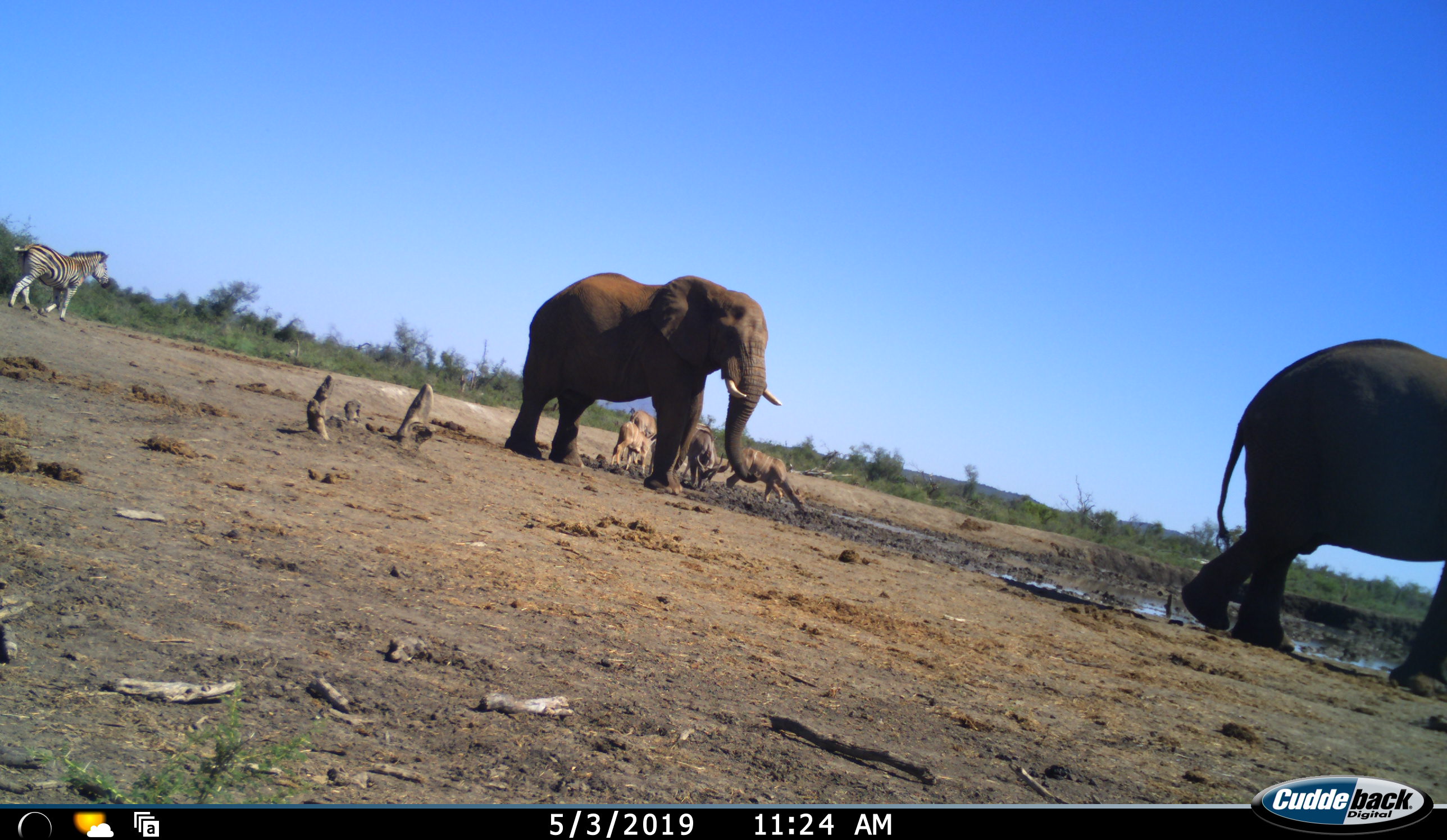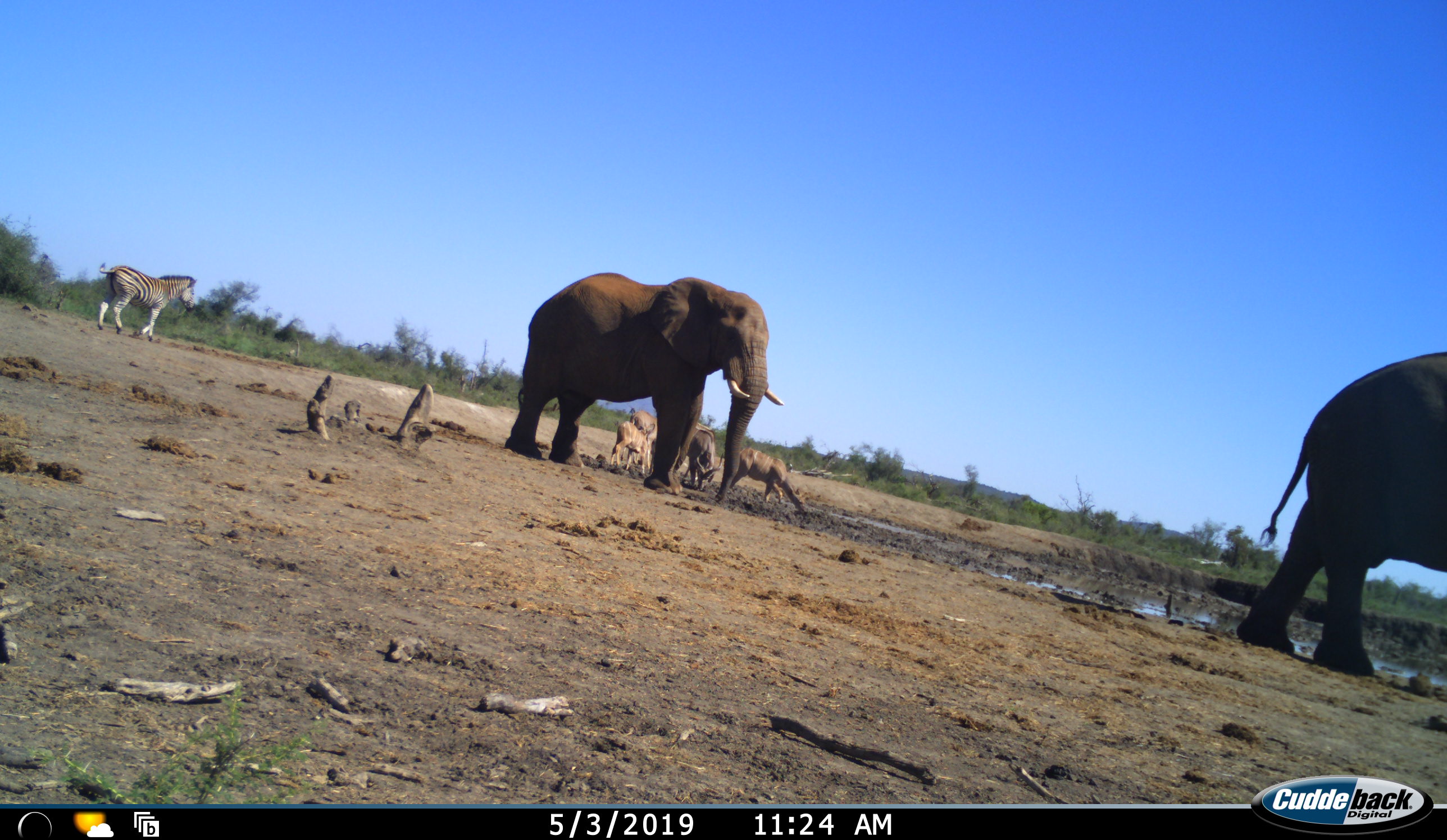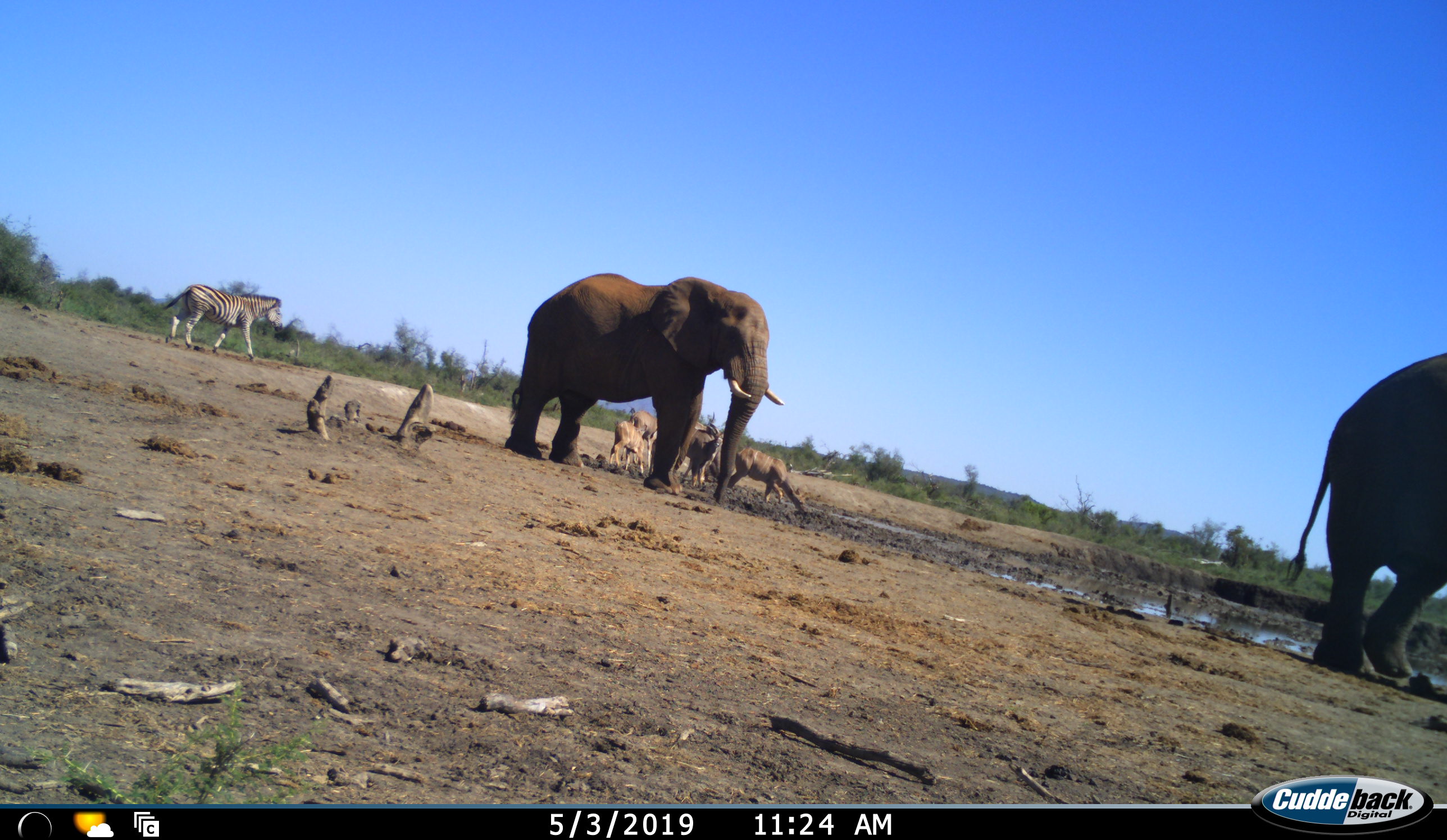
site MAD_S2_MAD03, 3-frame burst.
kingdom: Animalia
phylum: Chordata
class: Mammalia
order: Proboscidea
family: Elephantidae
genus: Loxodonta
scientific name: Loxodonta africana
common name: african bush elephant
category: elephant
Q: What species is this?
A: Elephant (african bush elephant) (Loxodonta africana).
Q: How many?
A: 2.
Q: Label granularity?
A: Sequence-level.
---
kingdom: Animalia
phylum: Chordata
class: Mammalia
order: Artiodactyla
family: Bovidae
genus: Tragelaphus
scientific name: Tragelaphus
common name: kudu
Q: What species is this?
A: Kudu (Tragelaphus).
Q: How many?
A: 5.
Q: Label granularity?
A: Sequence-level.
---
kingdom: Animalia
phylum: Chordata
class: Mammalia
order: Perissodactyla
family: Equidae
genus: Equus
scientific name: Equus quagga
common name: plains zebra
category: zebraplains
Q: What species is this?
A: Zebraplains (plains zebra) (Equus quagga).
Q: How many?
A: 1.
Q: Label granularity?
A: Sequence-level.